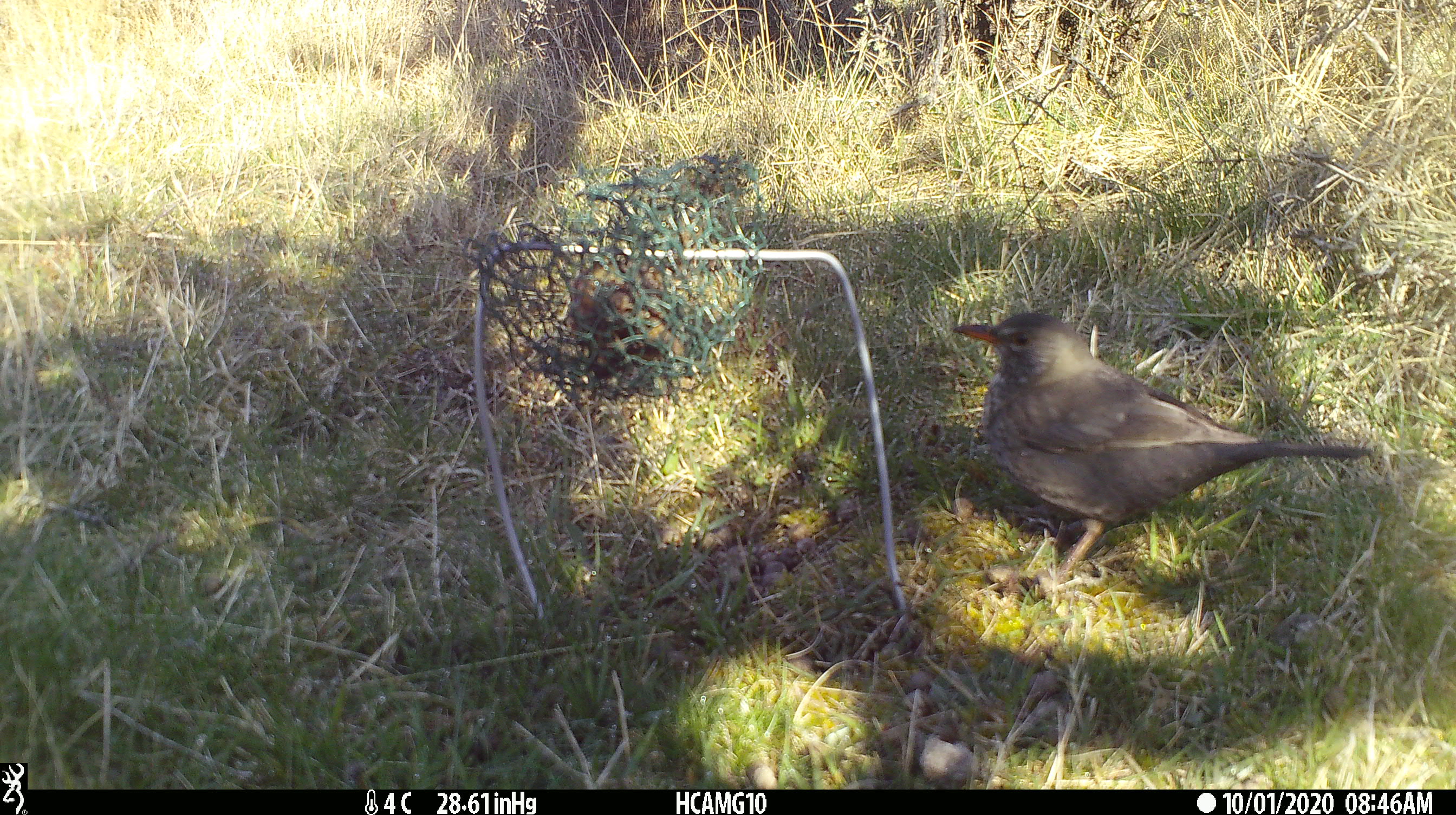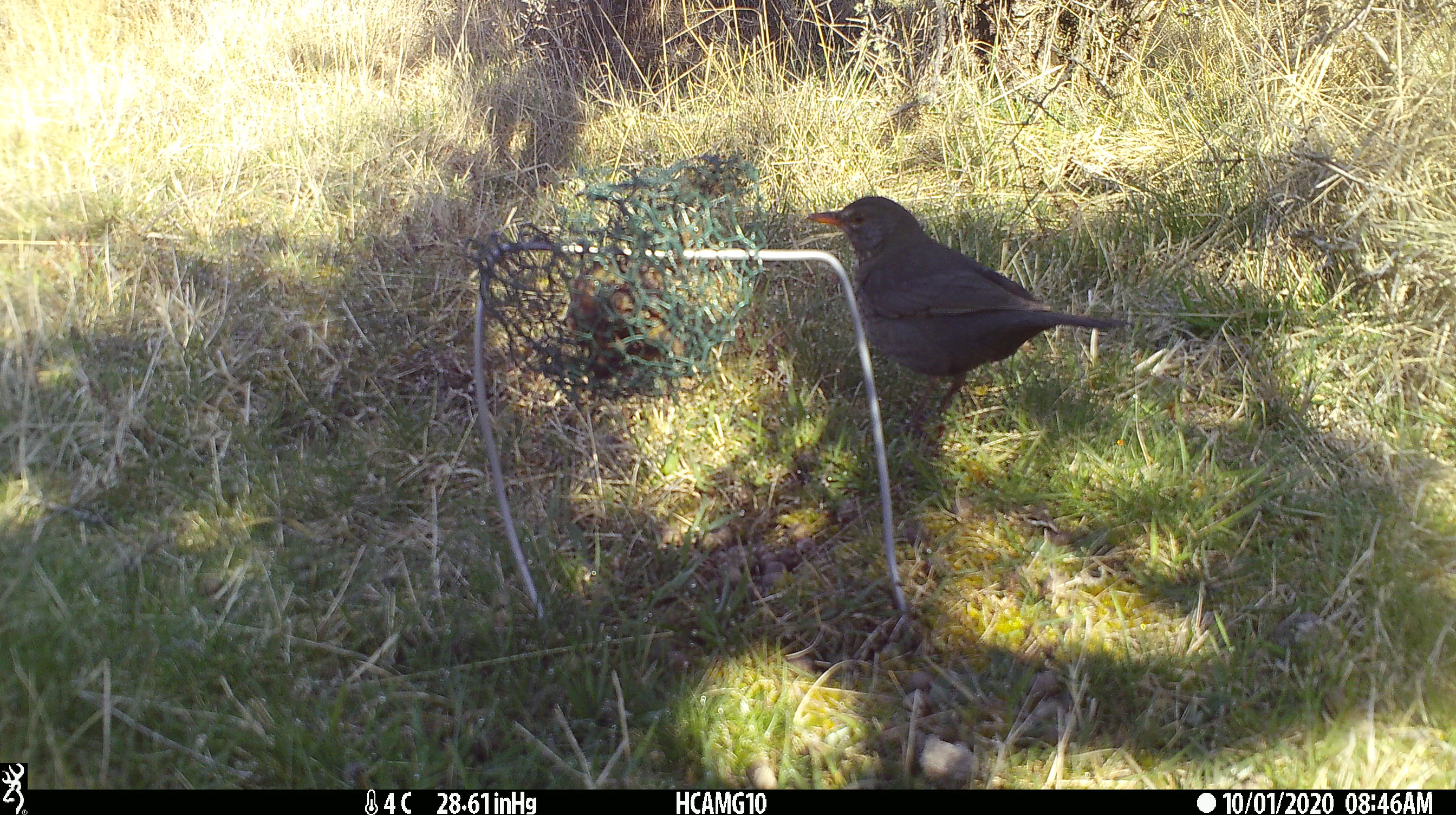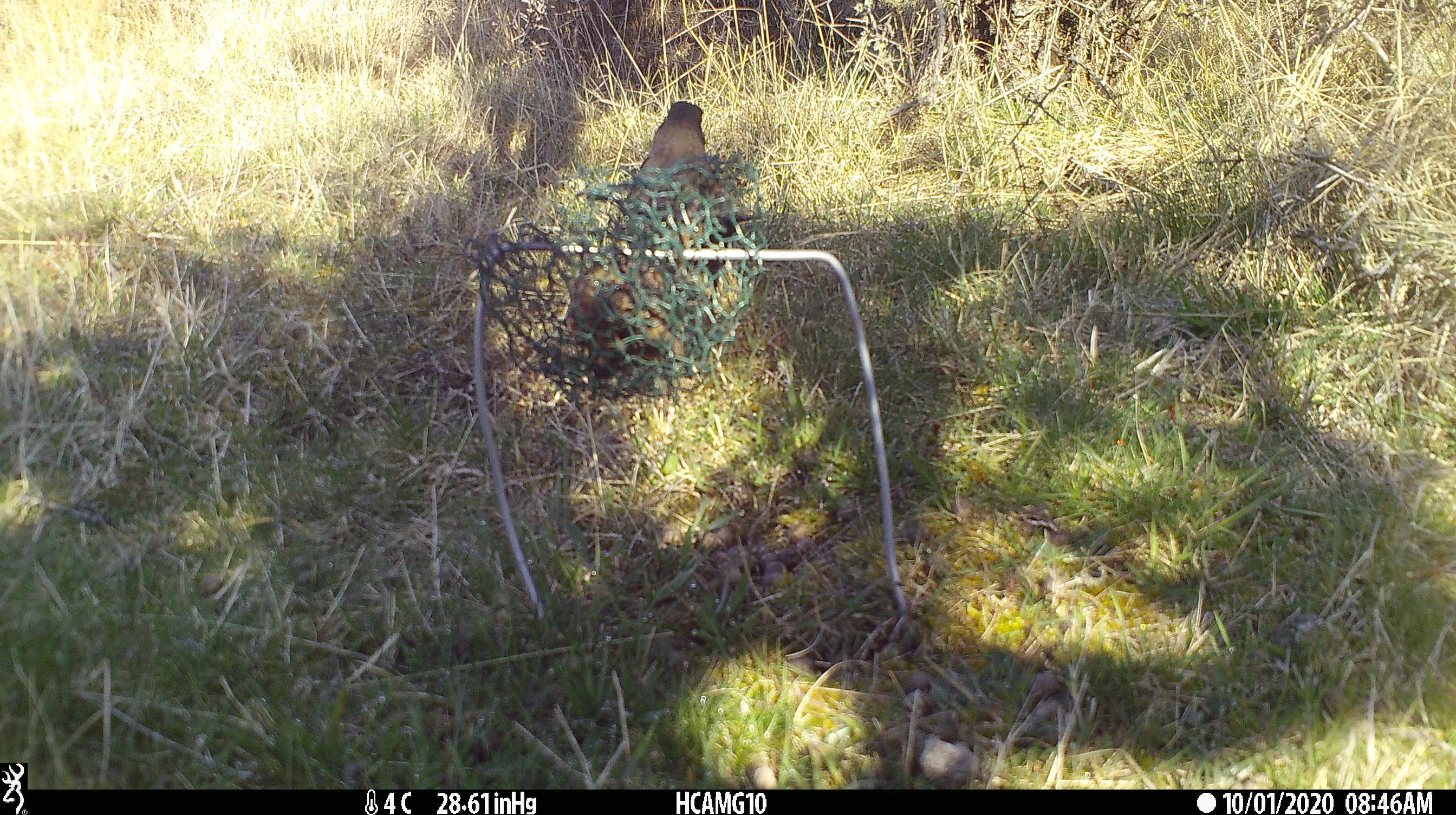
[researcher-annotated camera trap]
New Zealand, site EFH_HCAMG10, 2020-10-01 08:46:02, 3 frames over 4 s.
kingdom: Animalia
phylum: Chordata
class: Aves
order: Passeriformes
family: Turdidae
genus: Turdus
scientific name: Turdus merula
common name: eurasian blackbird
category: blackbird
Blackbird (eurasian blackbird) (Turdus merula).